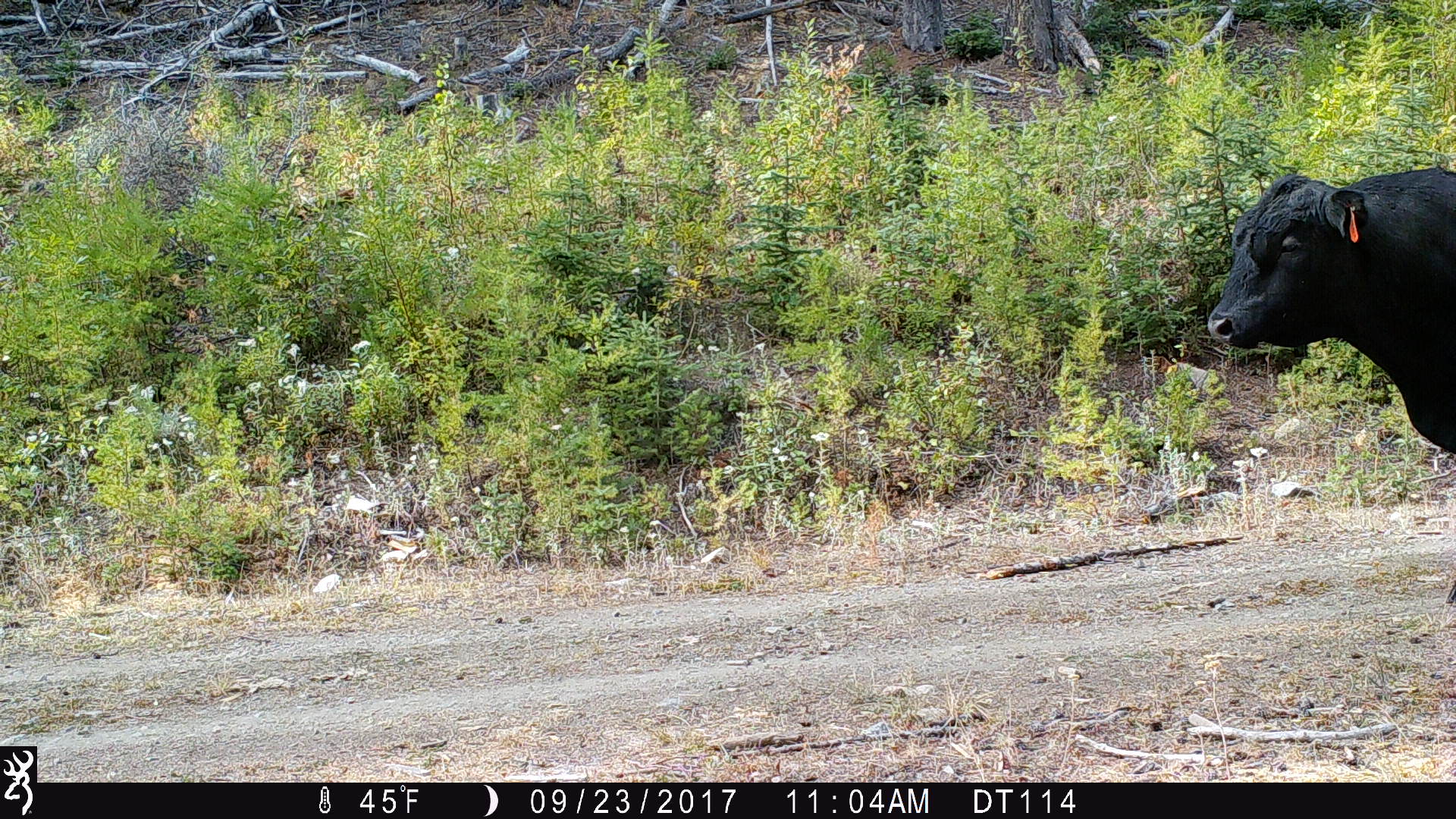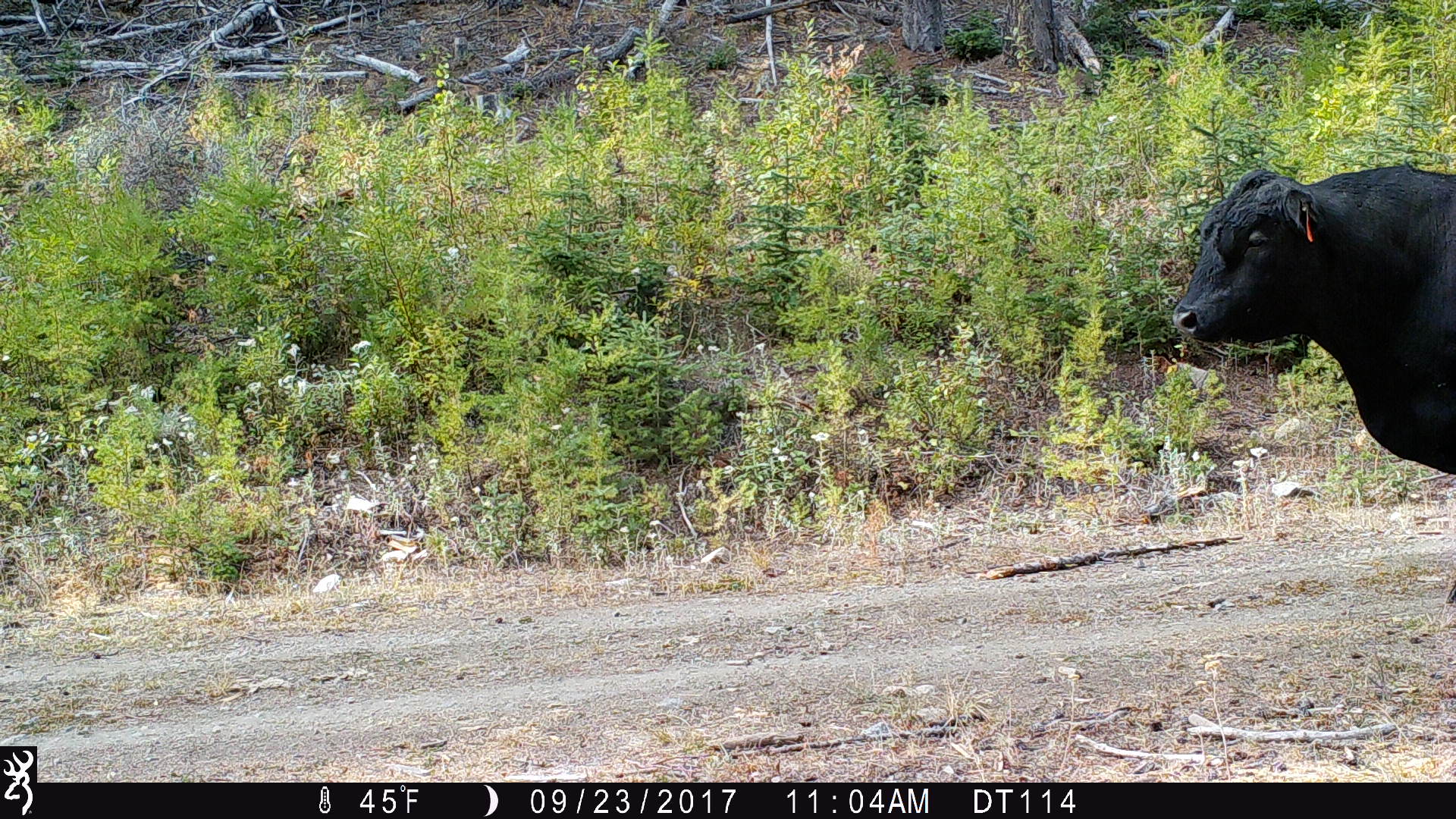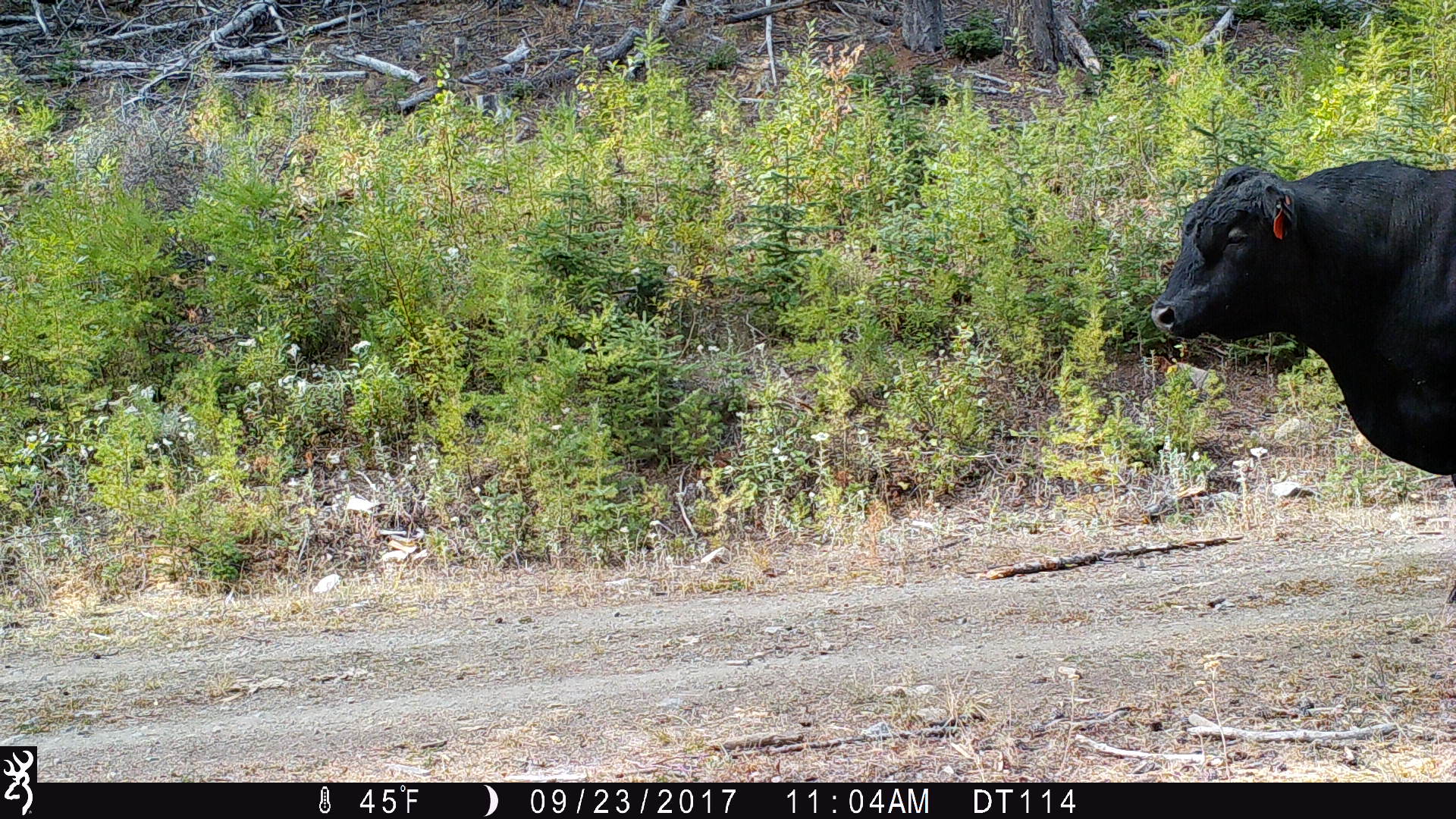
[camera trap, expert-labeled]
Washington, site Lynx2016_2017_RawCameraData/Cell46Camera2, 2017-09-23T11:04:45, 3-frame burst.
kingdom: Animalia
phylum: Chordata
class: Mammalia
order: Artiodactyla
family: Bovidae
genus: Bos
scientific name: Bos taurus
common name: domestic cattle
Domestic cattle (Bos taurus). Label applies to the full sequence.